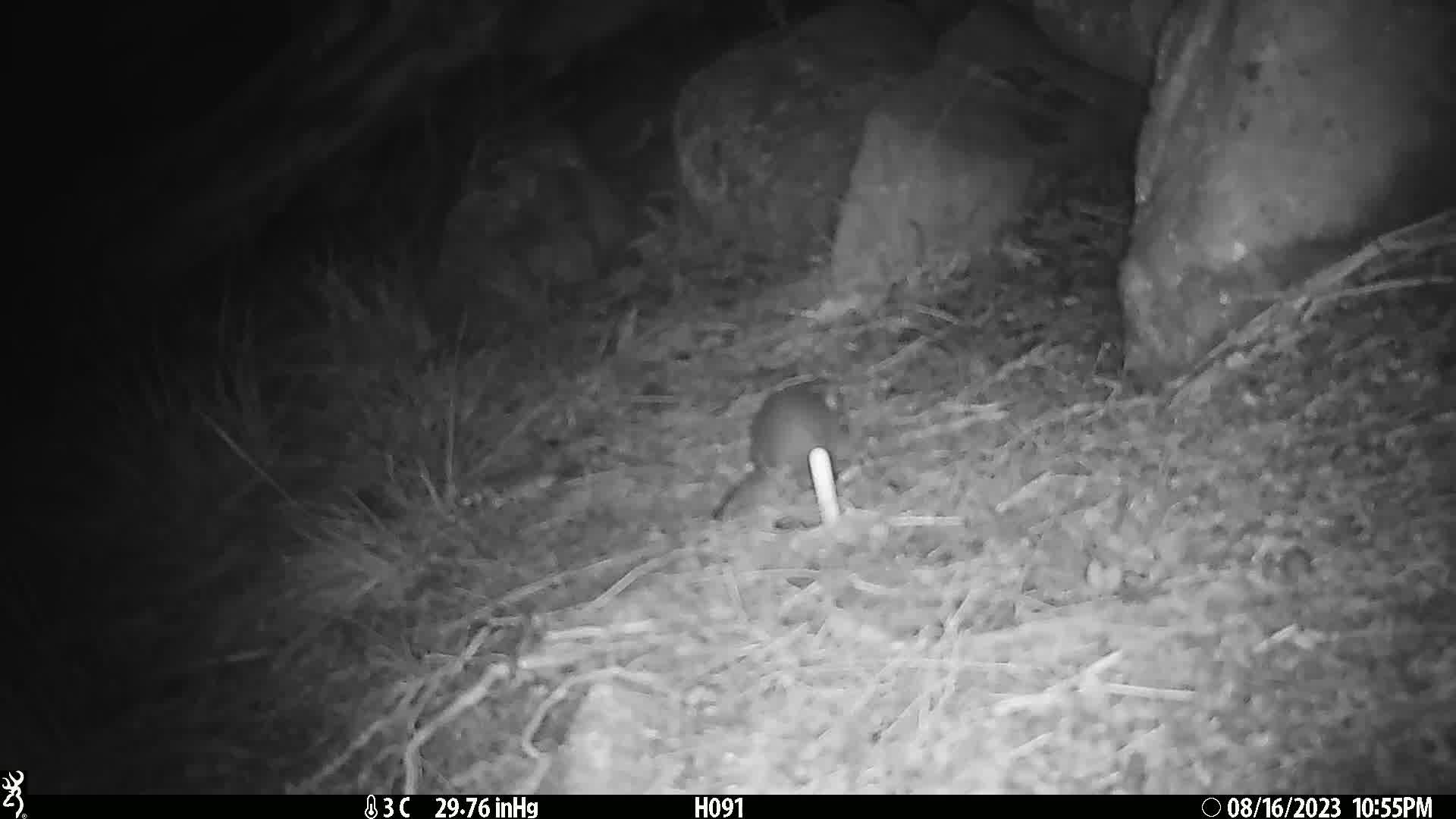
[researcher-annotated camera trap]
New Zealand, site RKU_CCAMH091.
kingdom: Animalia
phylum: Chordata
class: Mammalia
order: Rodentia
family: Muridae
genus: Rattus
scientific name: Rattus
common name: rat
Rat (Rattus).